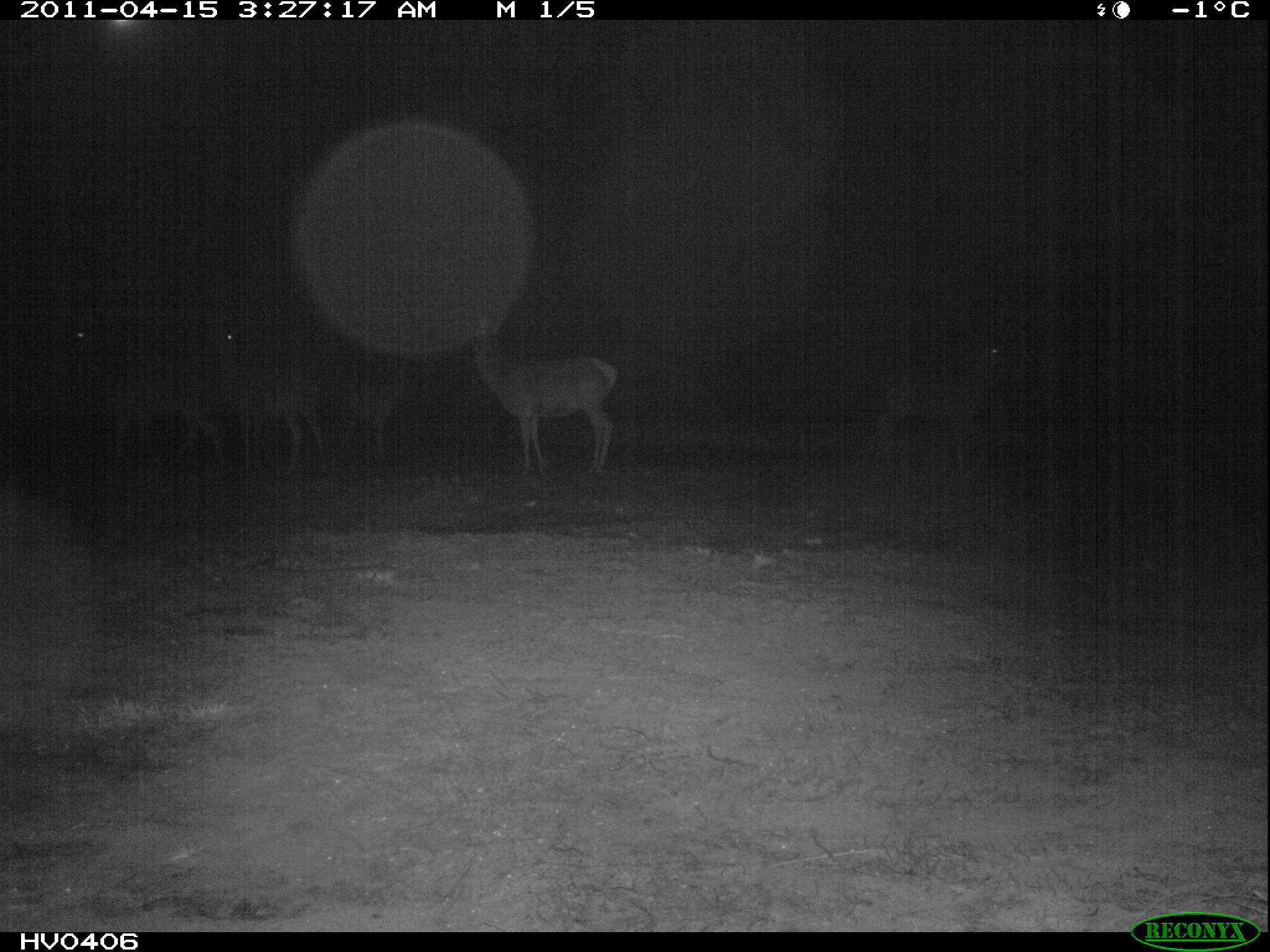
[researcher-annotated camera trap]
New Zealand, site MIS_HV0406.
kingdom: Animalia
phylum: Chordata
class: Mammalia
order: Artiodactyla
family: Cervidae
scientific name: Cervidae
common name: deer